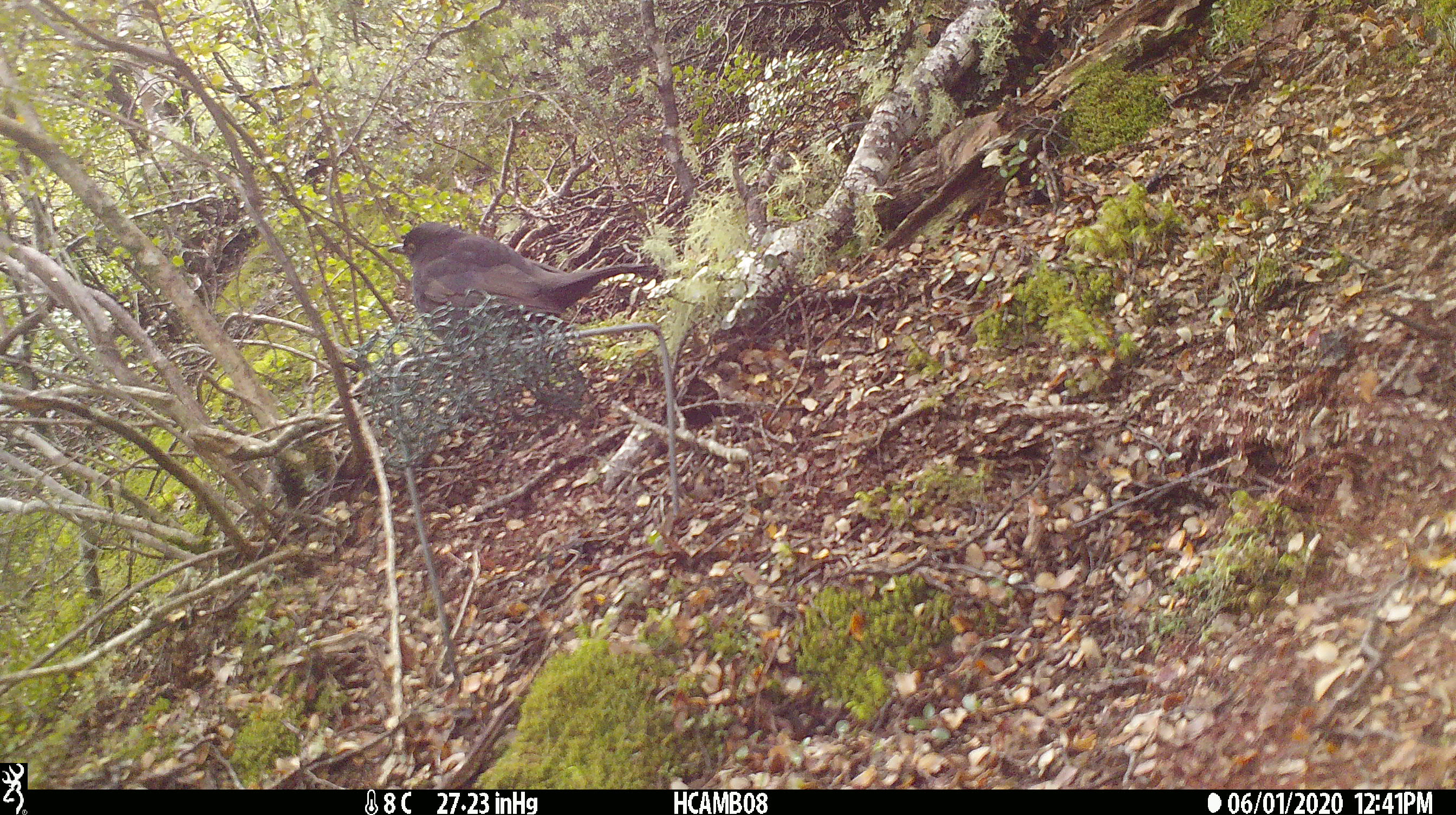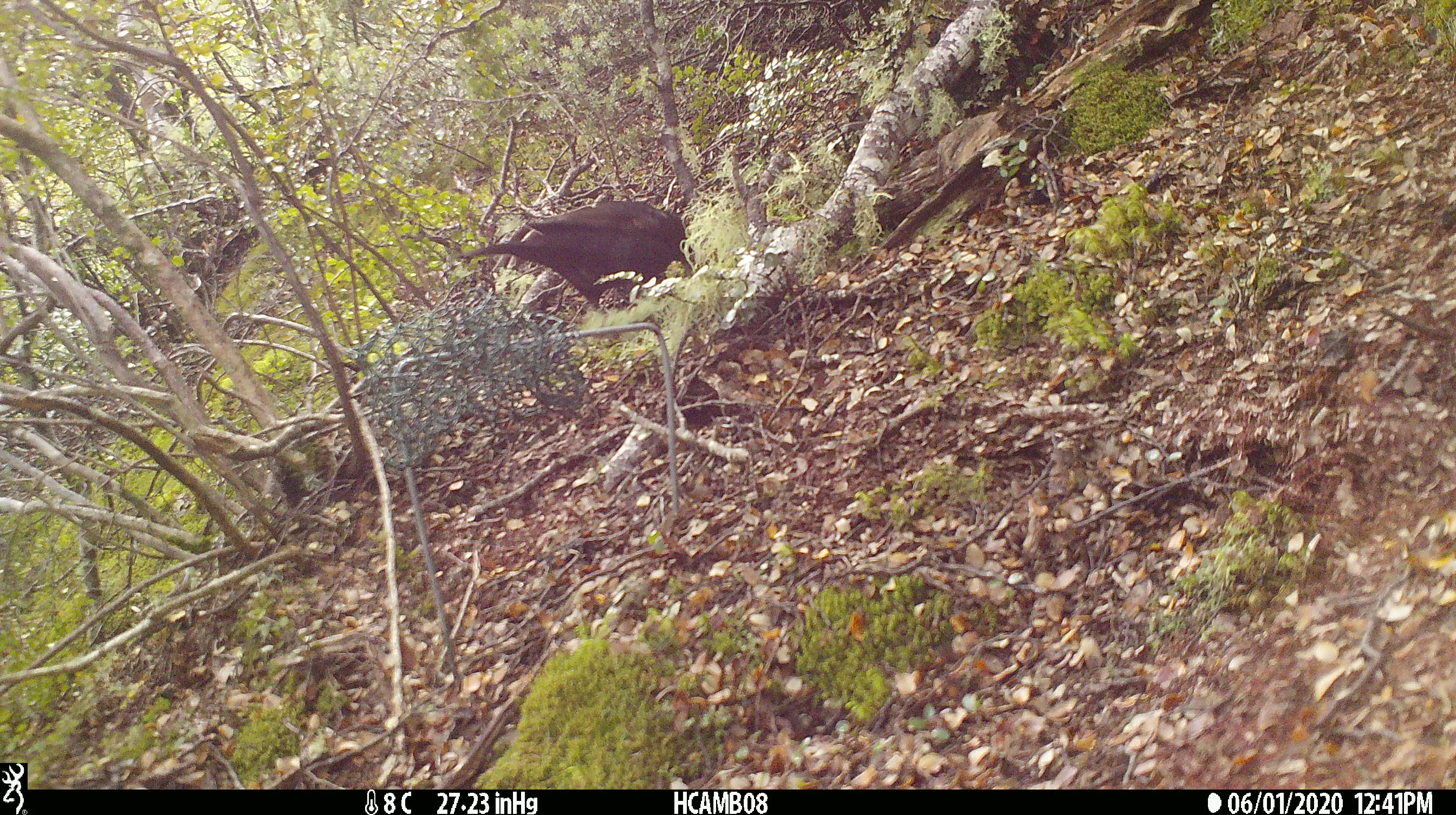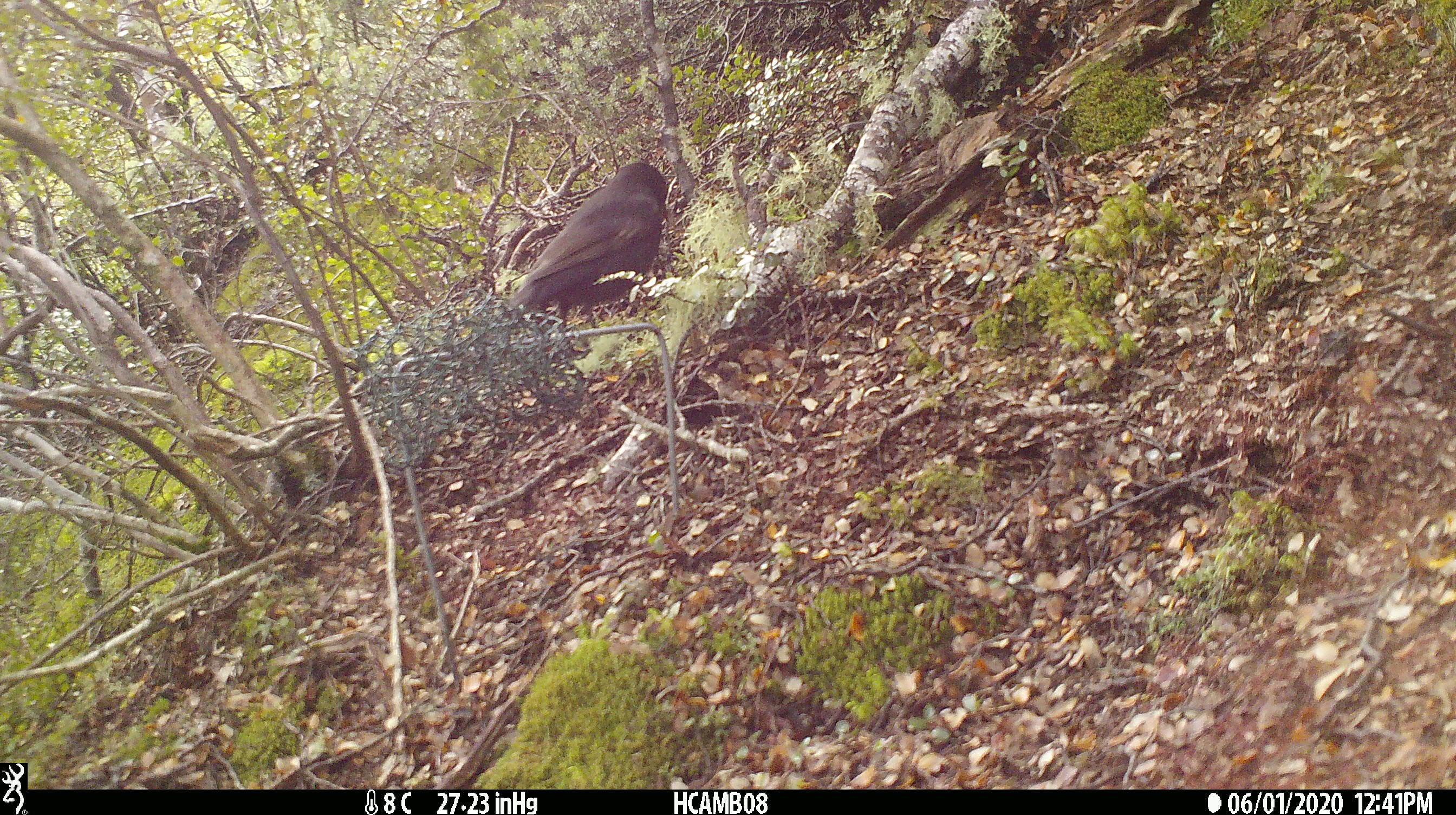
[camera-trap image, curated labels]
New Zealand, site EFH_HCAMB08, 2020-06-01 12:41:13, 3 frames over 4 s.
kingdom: Animalia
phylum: Chordata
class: Aves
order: Passeriformes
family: Turdidae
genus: Turdus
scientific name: Turdus merula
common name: eurasian blackbird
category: blackbird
Blackbird (eurasian blackbird) (Turdus merula).